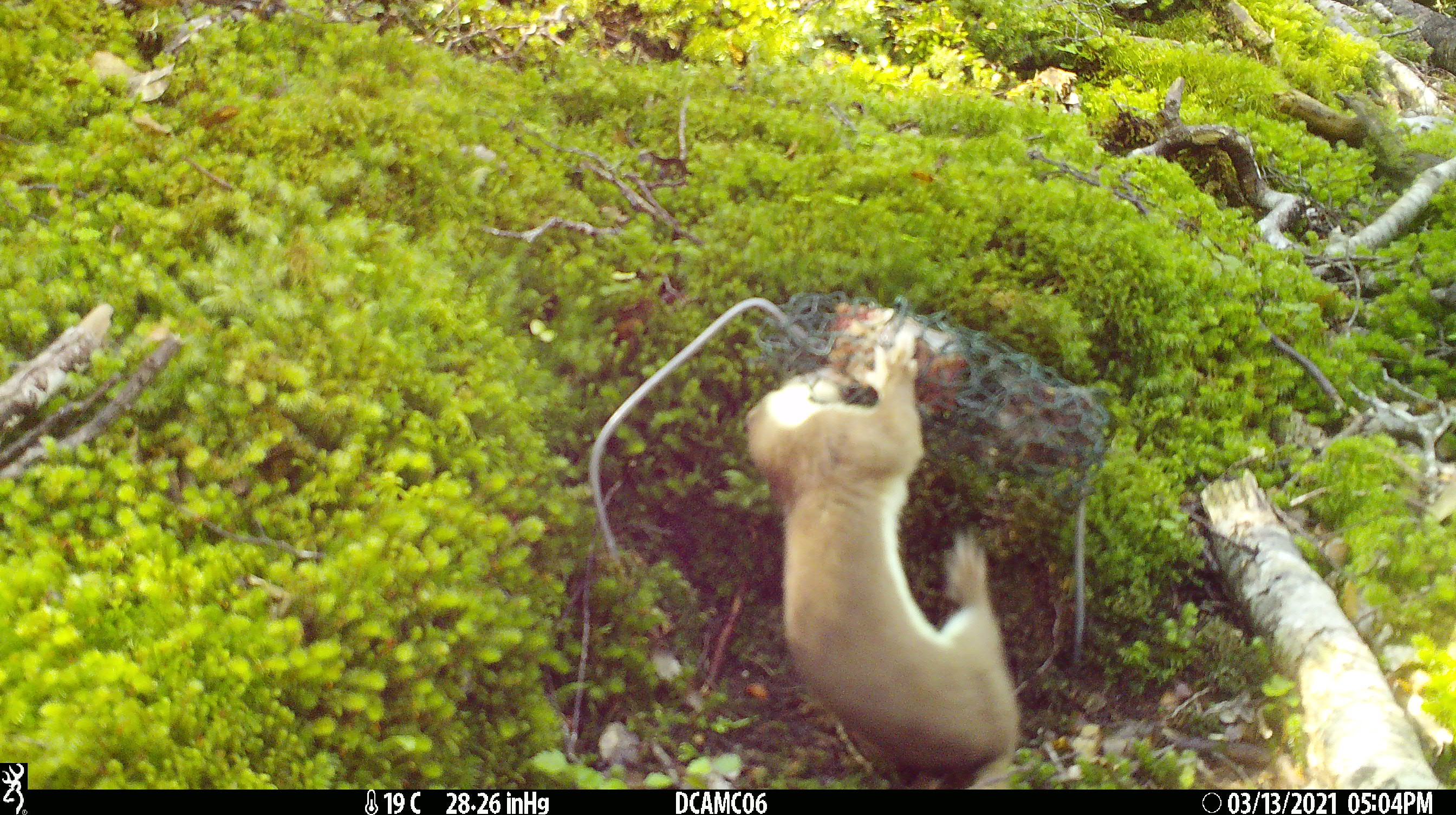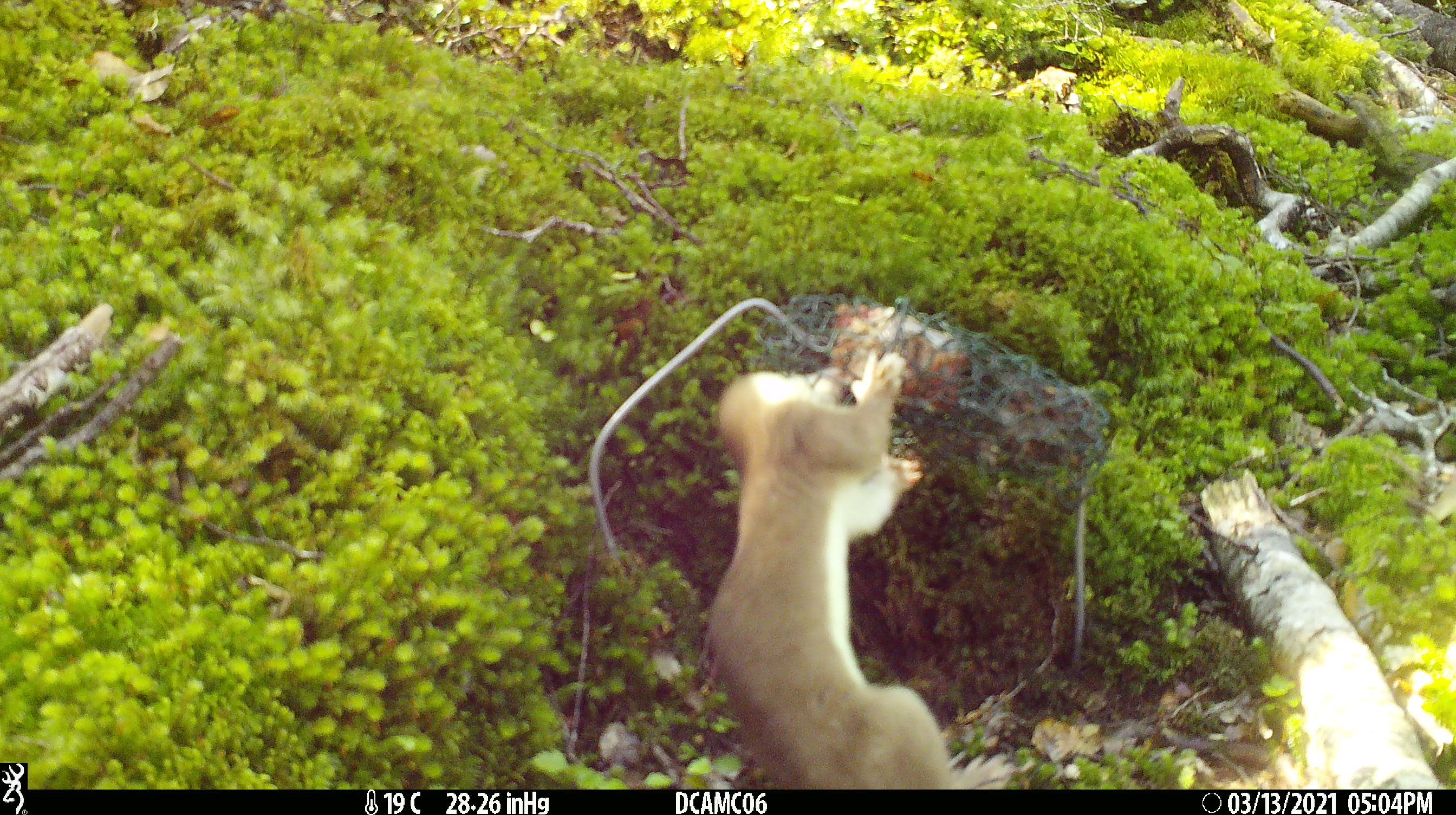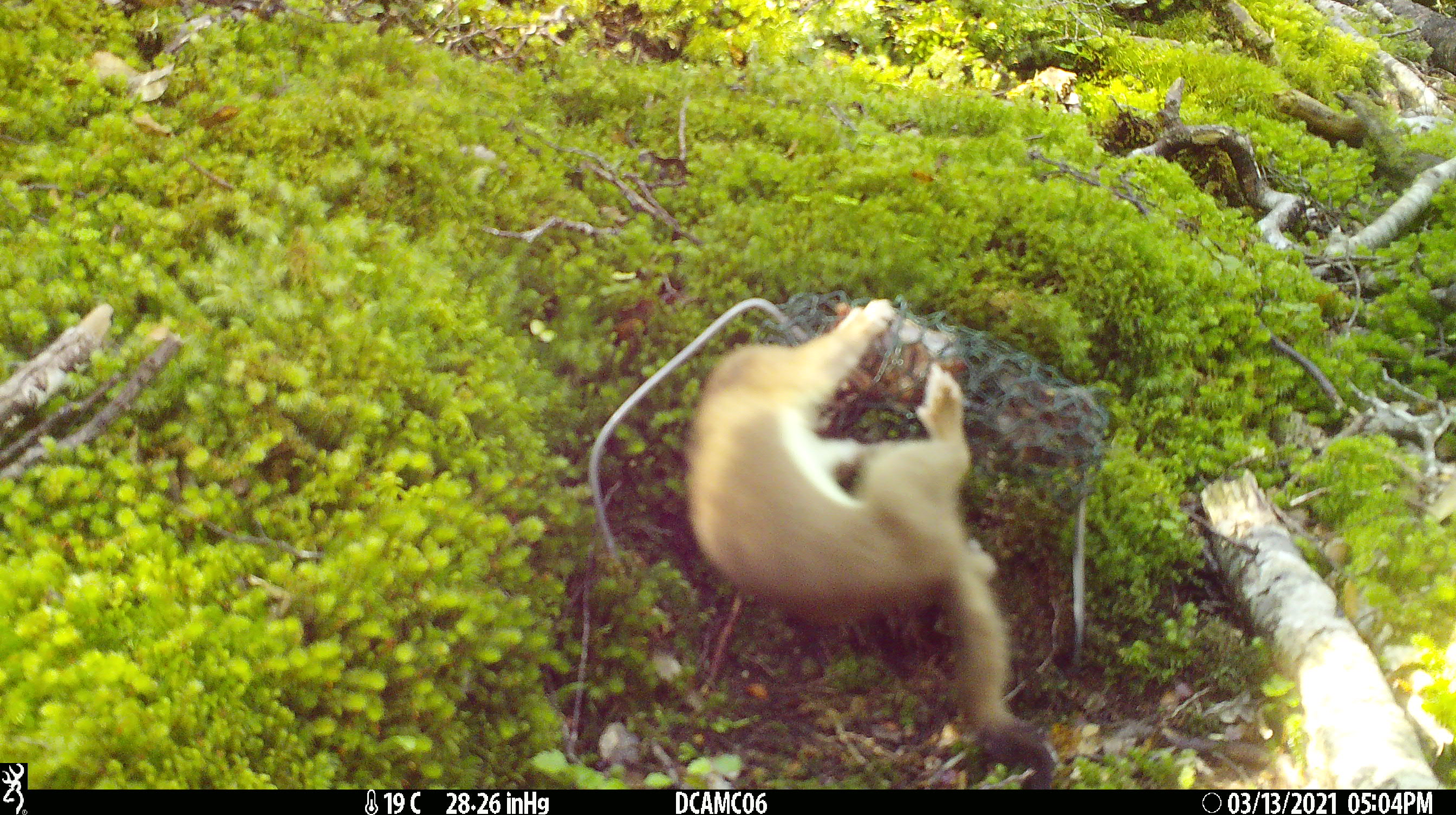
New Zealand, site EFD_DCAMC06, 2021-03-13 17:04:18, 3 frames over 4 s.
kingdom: Animalia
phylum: Chordata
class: Mammalia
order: Carnivora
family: Mustelidae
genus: Mustela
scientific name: Mustela erminea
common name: stoat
Stoat (Mustela erminea).